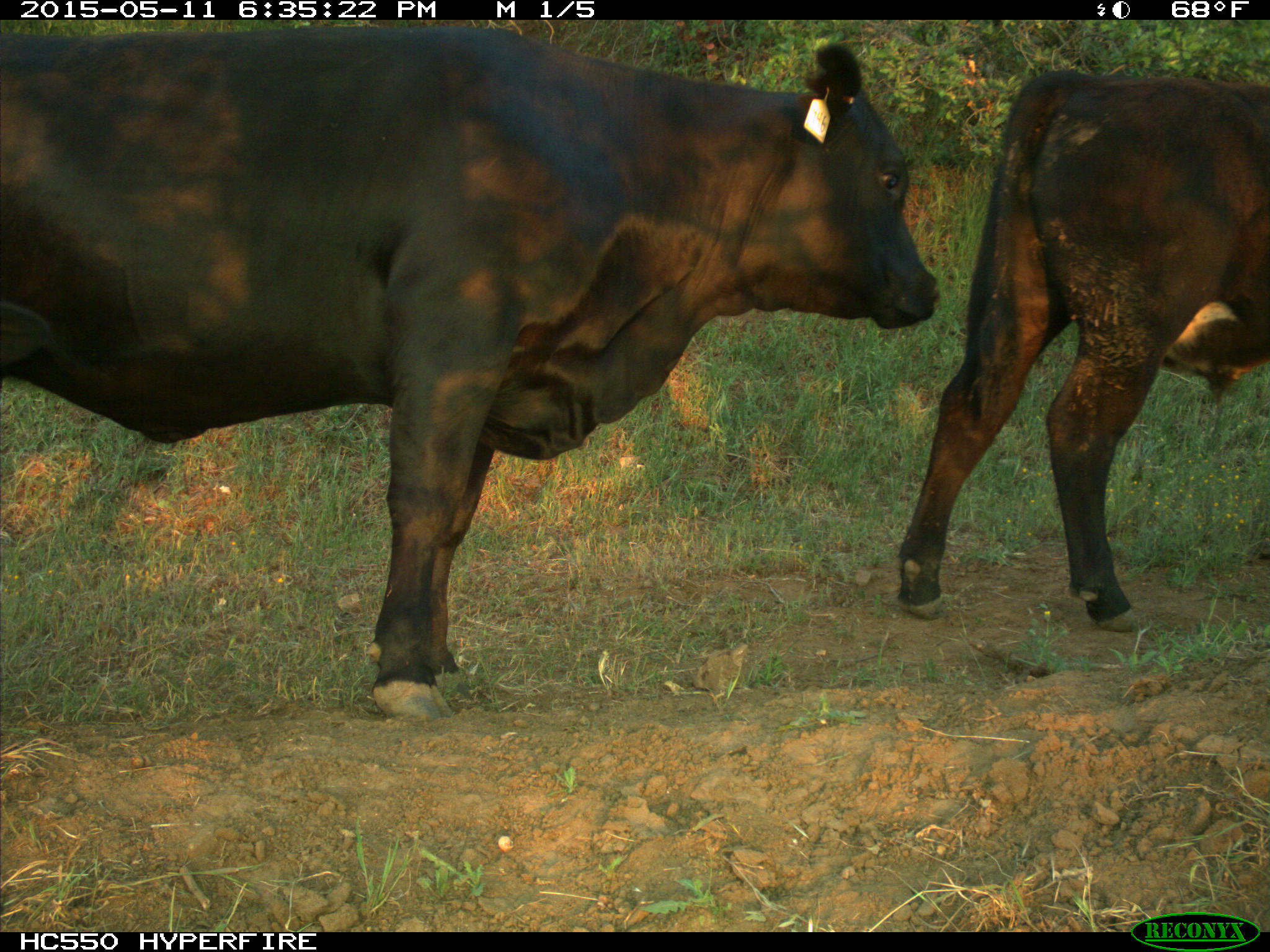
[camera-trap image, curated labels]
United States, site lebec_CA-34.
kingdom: Animalia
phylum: Chordata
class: Mammalia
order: Artiodactyla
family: Bovidae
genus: Bos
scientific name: Bos taurus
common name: domestic cow